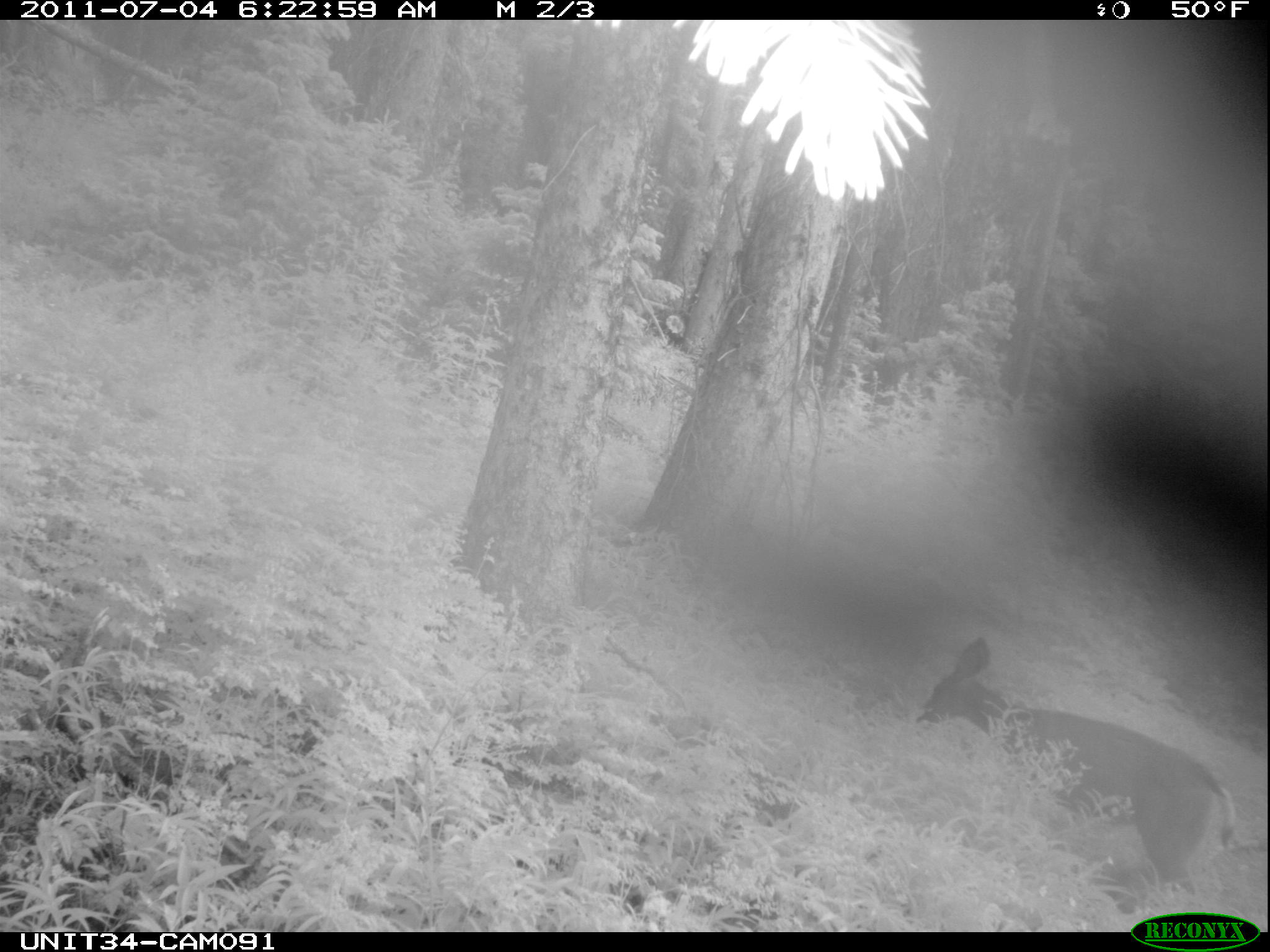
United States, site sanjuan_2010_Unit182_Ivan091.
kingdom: Animalia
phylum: Chordata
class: Mammalia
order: Artiodactyla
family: Cervidae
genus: Odocoileus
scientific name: Odocoileus hemionus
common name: mule deer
Odocoileus hemionus (mule deer).